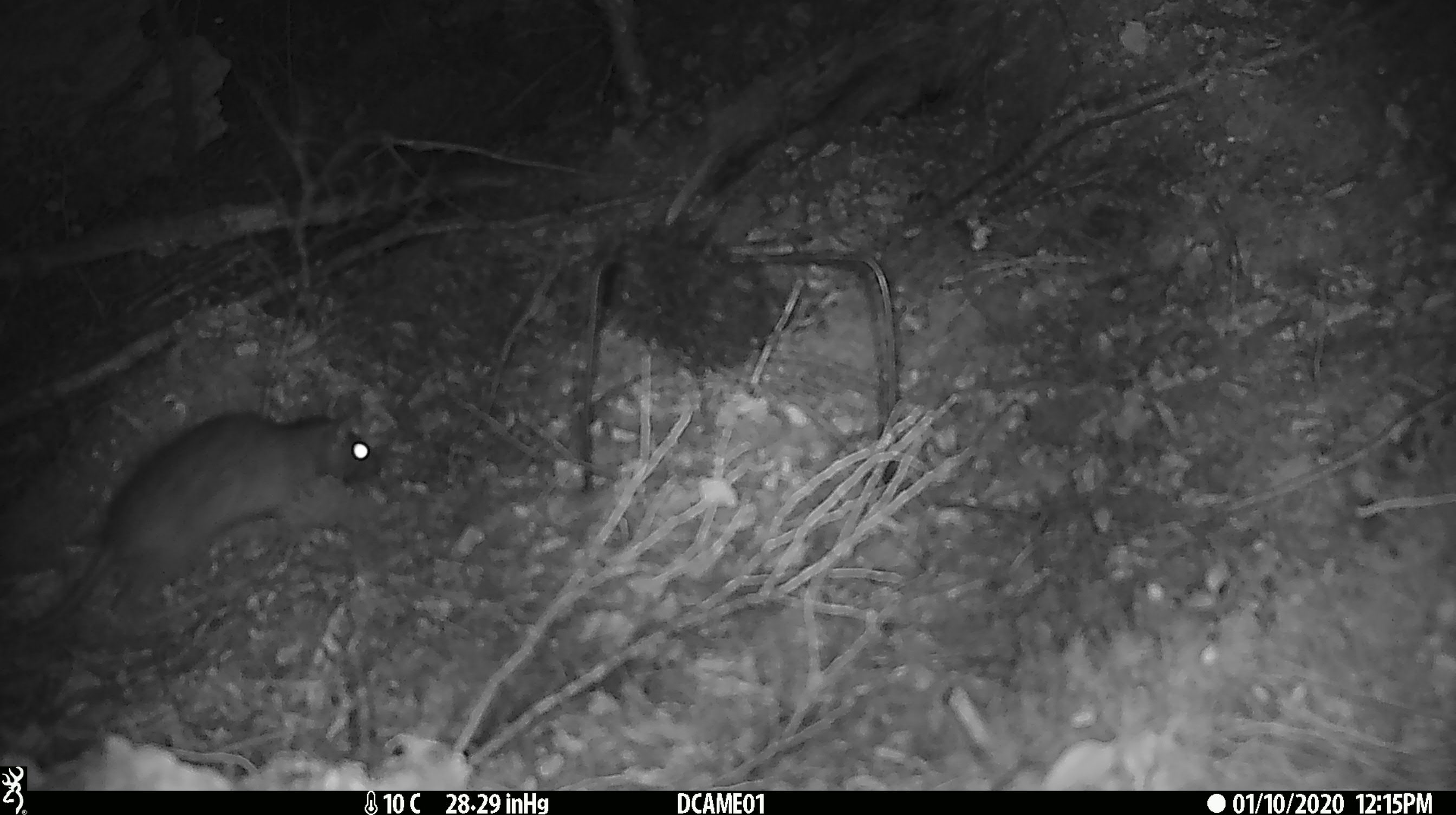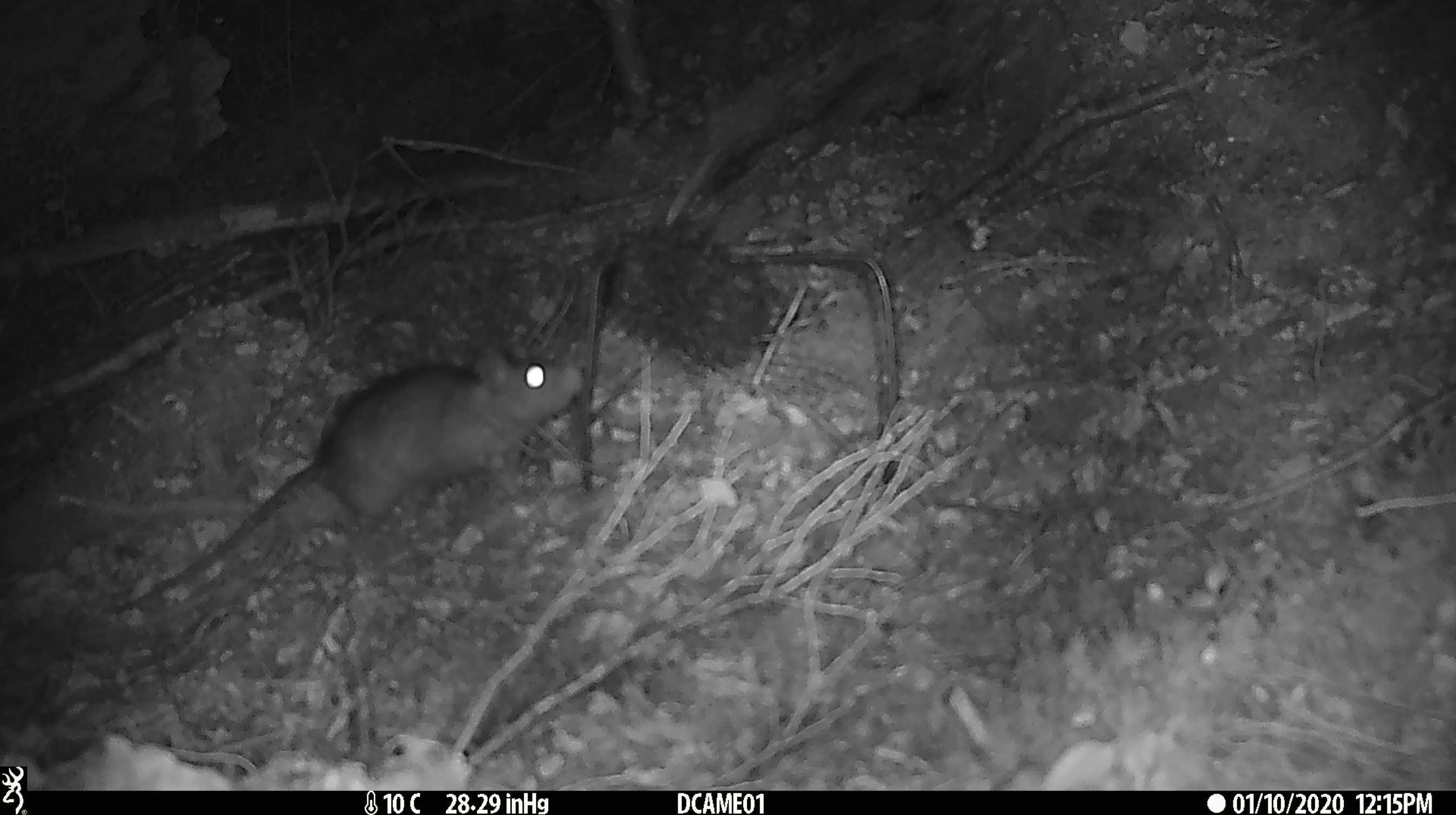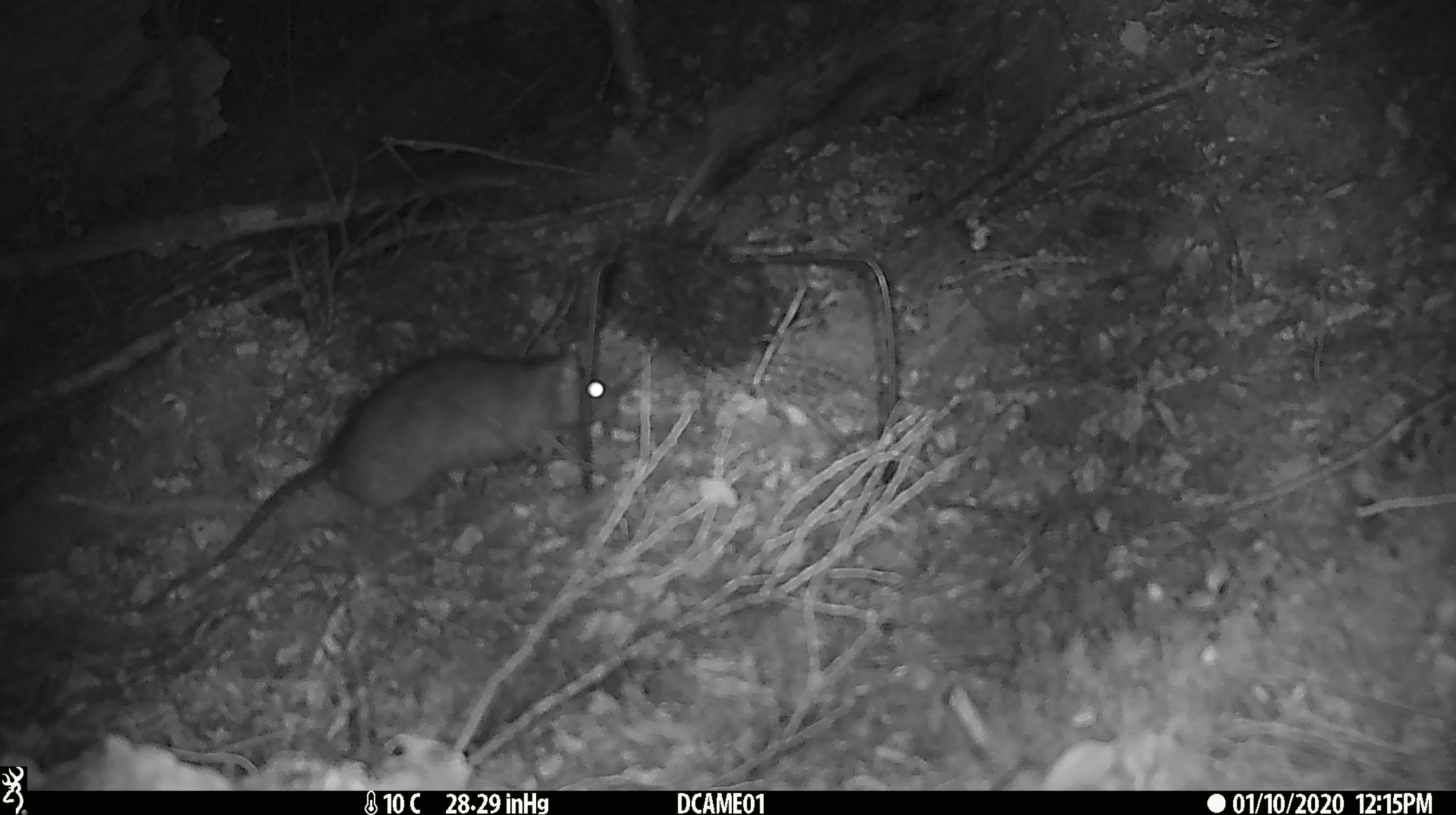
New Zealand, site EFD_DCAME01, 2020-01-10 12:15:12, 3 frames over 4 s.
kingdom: Animalia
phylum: Chordata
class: Mammalia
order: Rodentia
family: Muridae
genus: Rattus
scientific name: Rattus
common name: rat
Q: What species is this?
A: Rat (Rattus).